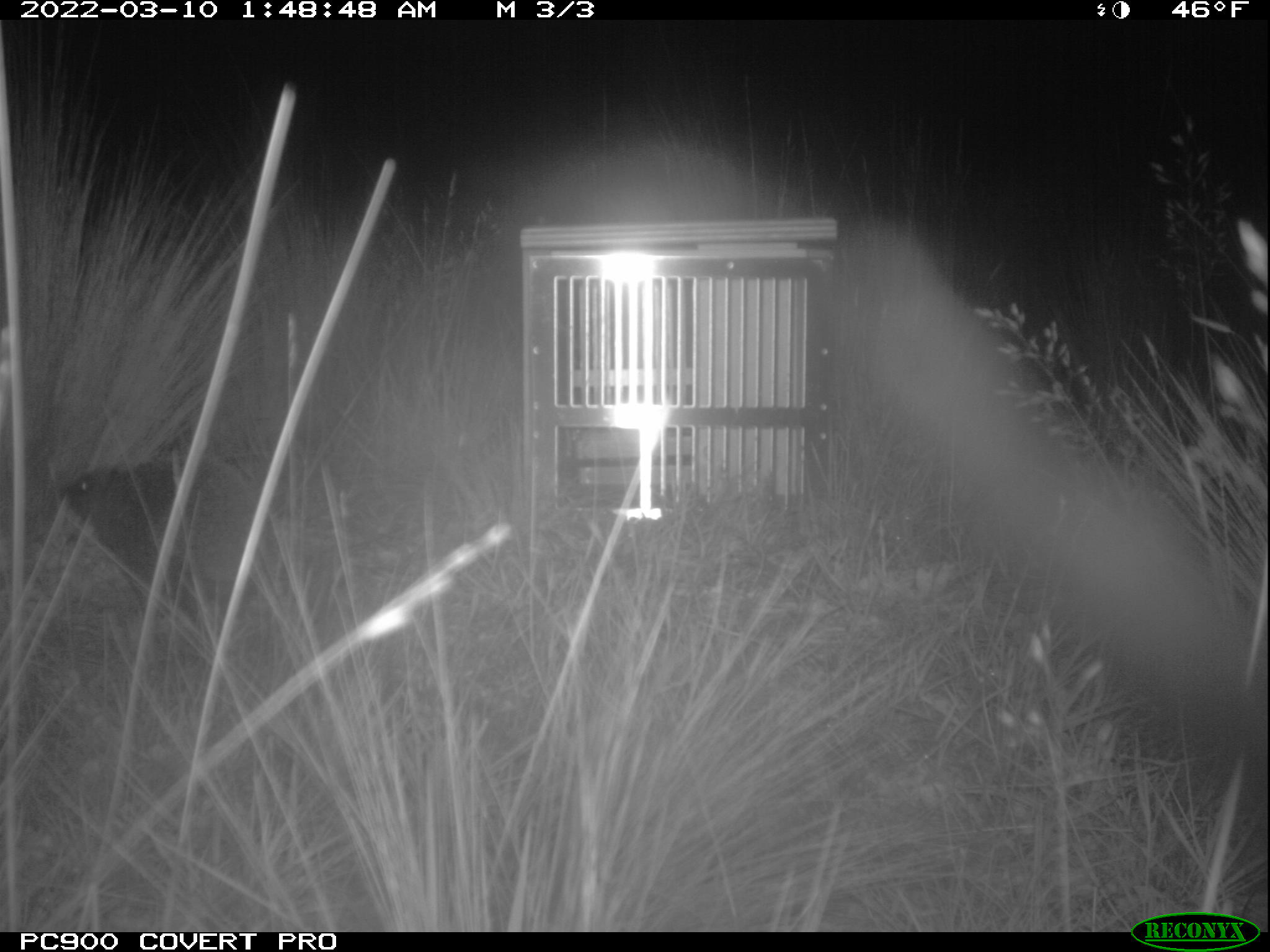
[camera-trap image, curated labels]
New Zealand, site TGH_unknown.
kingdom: Animalia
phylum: Chordata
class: Mammalia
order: Eulipotyphla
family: Erinaceidae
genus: Erinaceus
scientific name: Erinaceus europaeus europaeus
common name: european hedgehog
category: hedgehog